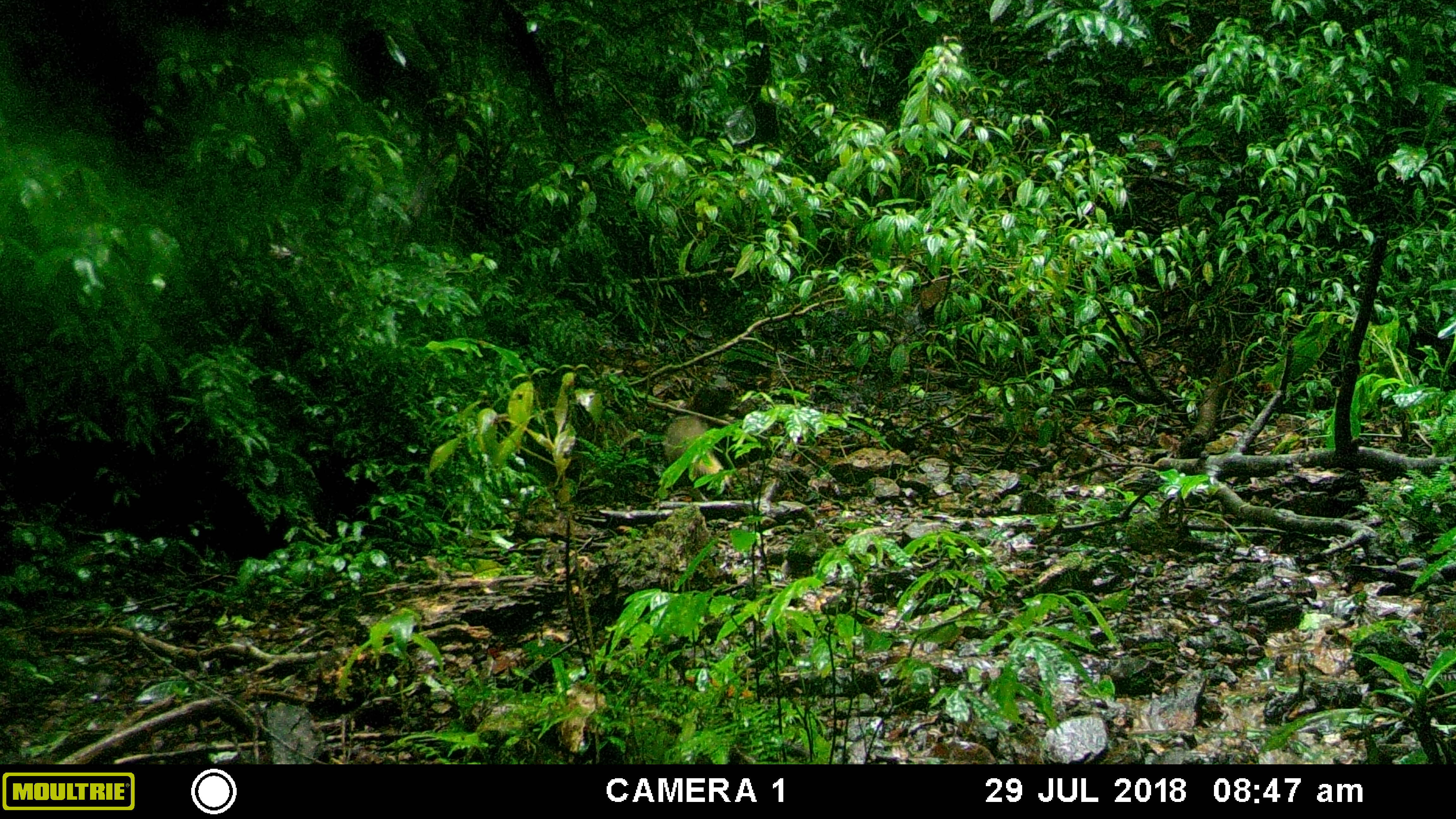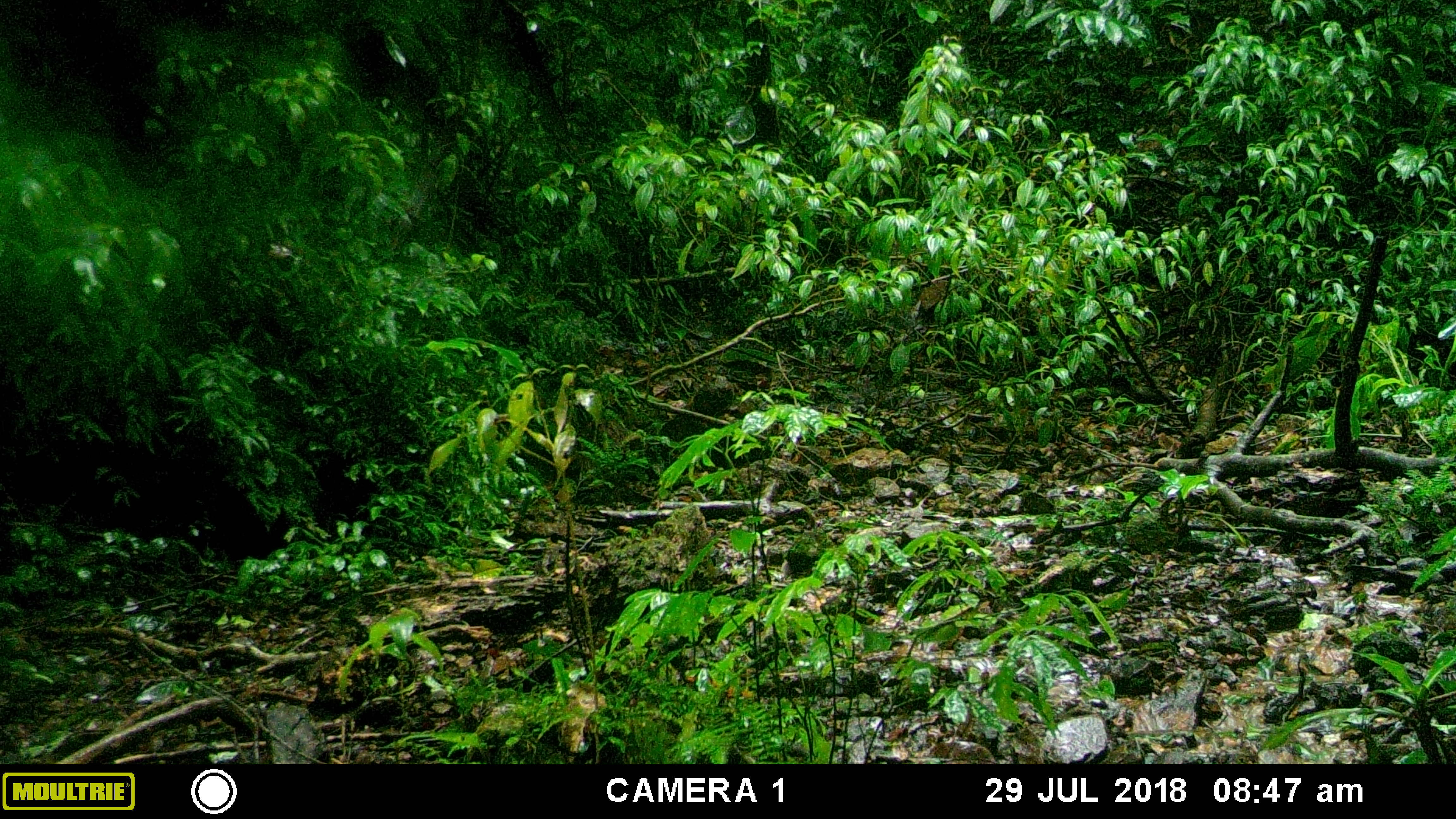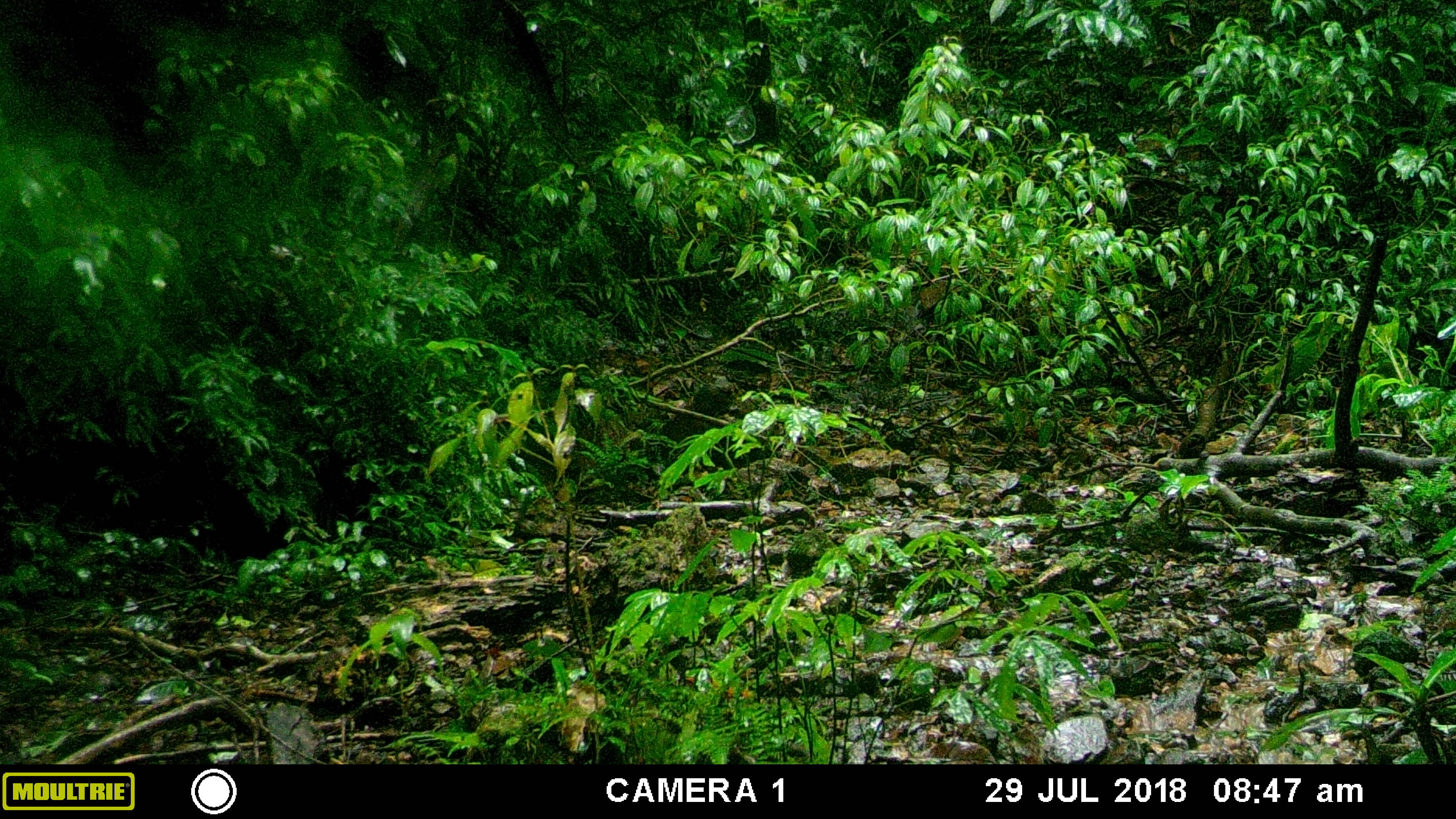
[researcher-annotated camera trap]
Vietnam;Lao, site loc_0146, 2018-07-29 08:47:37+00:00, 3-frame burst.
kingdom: Animalia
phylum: Chordata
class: Mammalia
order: Carnivora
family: Herpestidae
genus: Urva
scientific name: Urva urva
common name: crab-eating mongoose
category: crab eating mongoose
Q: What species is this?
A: Crab eating mongoose (crab-eating mongoose) (Urva urva).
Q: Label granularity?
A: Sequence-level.